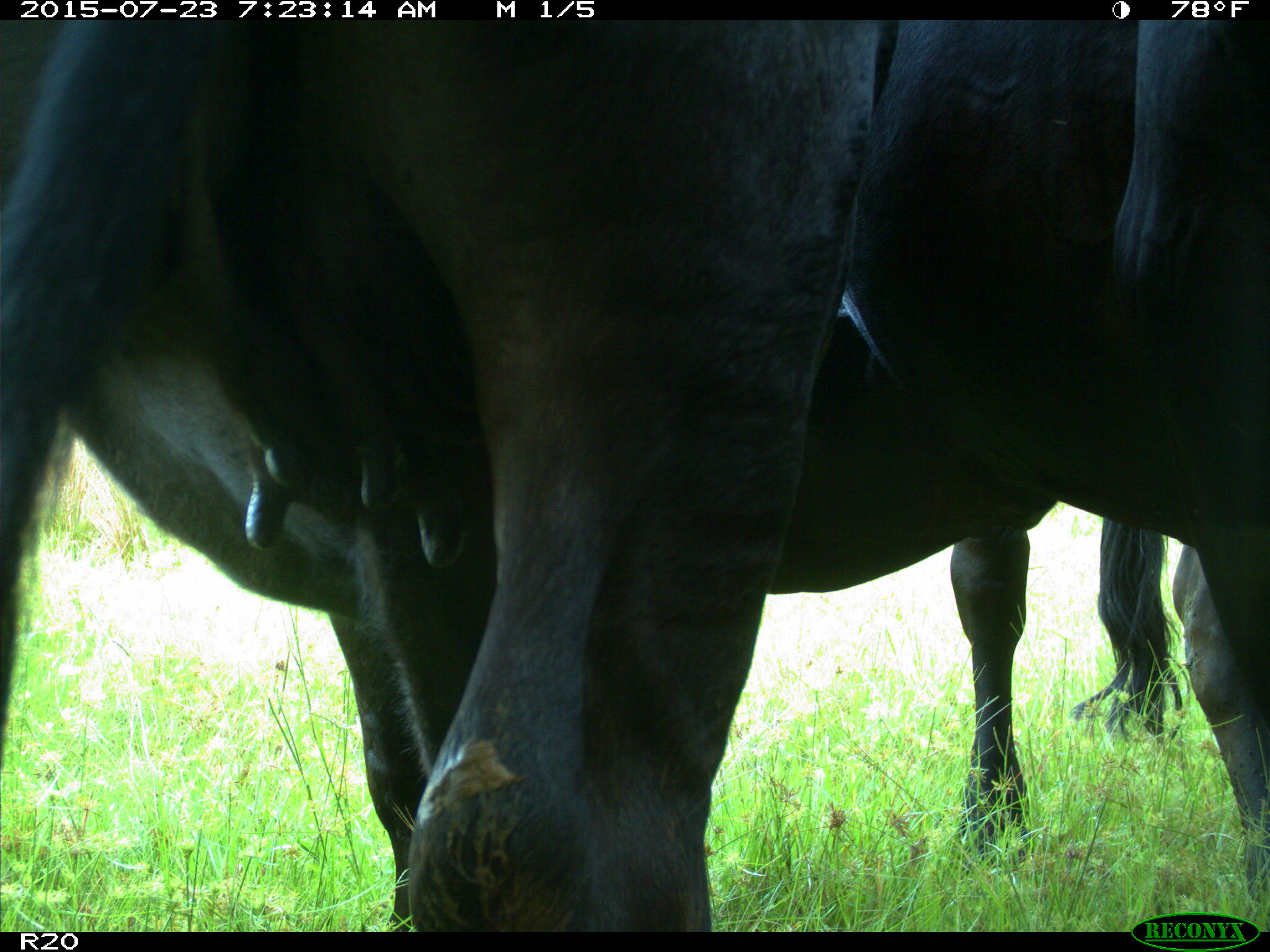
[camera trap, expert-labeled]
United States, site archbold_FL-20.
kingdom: Animalia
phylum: Chordata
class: Mammalia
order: Artiodactyla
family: Bovidae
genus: Bos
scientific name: Bos taurus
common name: domestic cow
Bos taurus (domestic cow).